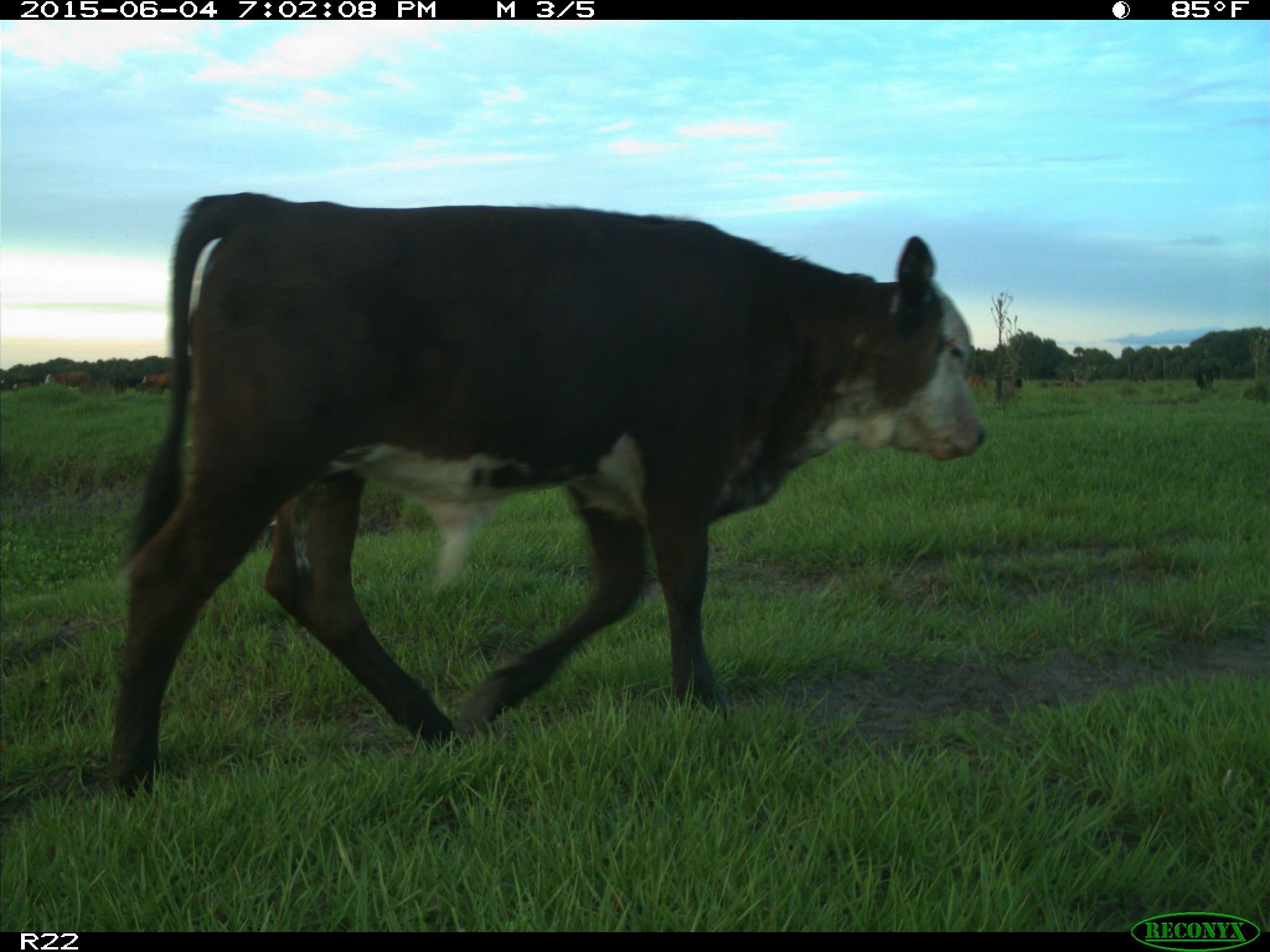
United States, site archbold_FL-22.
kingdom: Animalia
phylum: Chordata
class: Mammalia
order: Artiodactyla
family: Bovidae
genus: Bos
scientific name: Bos taurus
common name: domestic cow